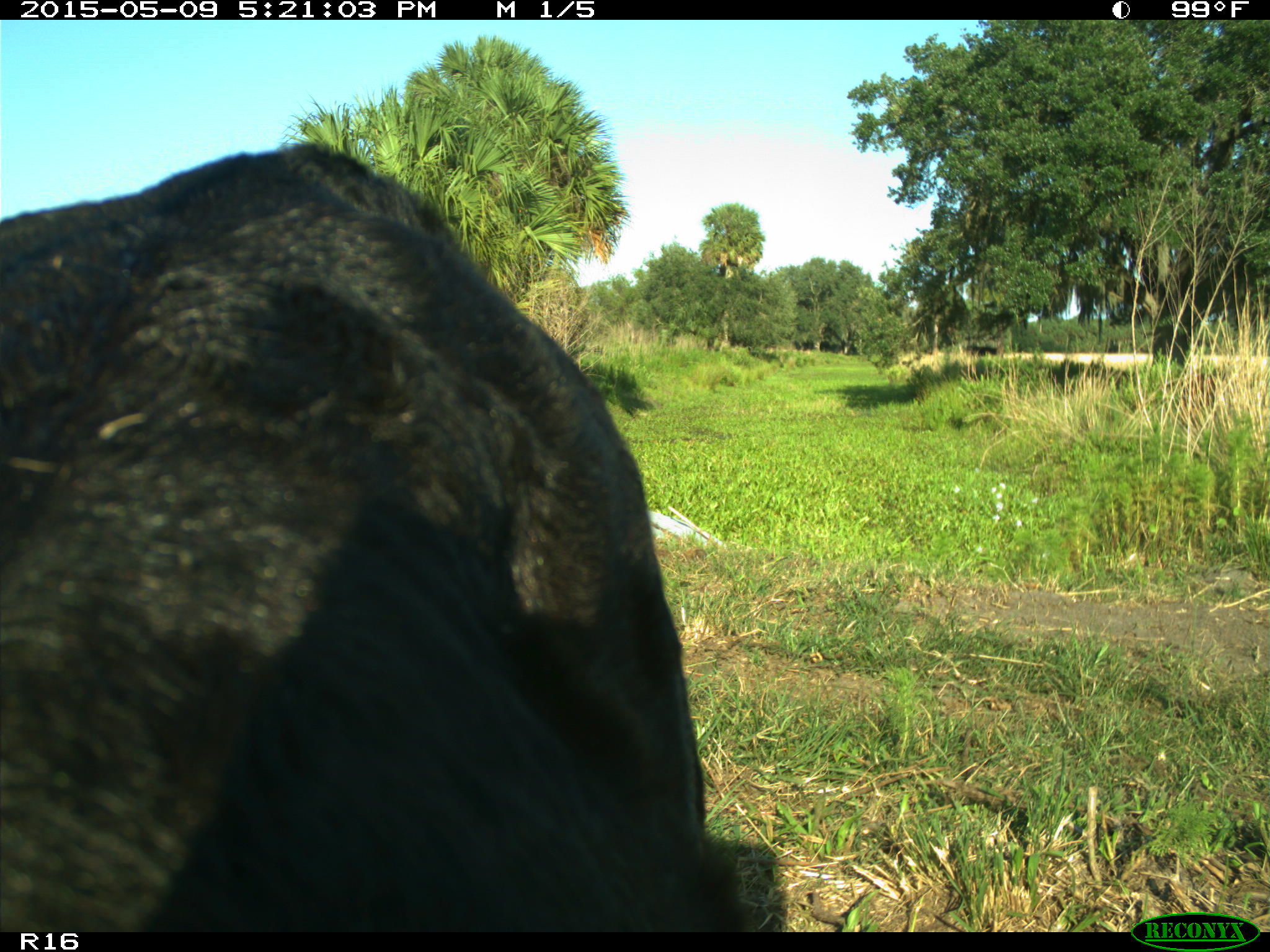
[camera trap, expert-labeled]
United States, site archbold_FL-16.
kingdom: Animalia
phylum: Chordata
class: Mammalia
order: Artiodactyla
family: Suidae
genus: Sus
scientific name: Sus scrofa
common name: wild boar